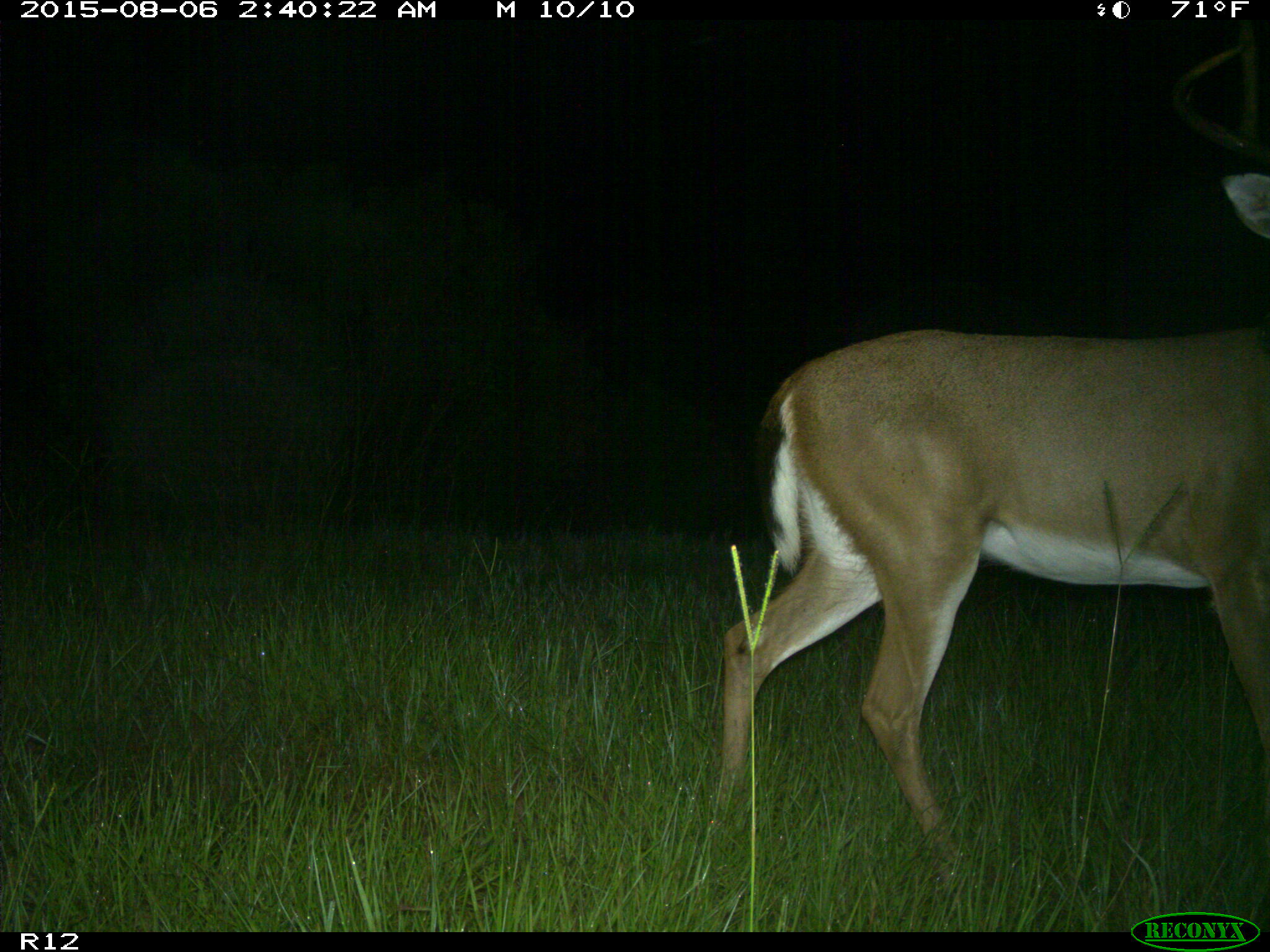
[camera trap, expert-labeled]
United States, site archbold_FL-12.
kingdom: Animalia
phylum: Chordata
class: Mammalia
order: Artiodactyla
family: Cervidae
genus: Odocoileus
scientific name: Odocoileus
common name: deer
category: unidentified deer